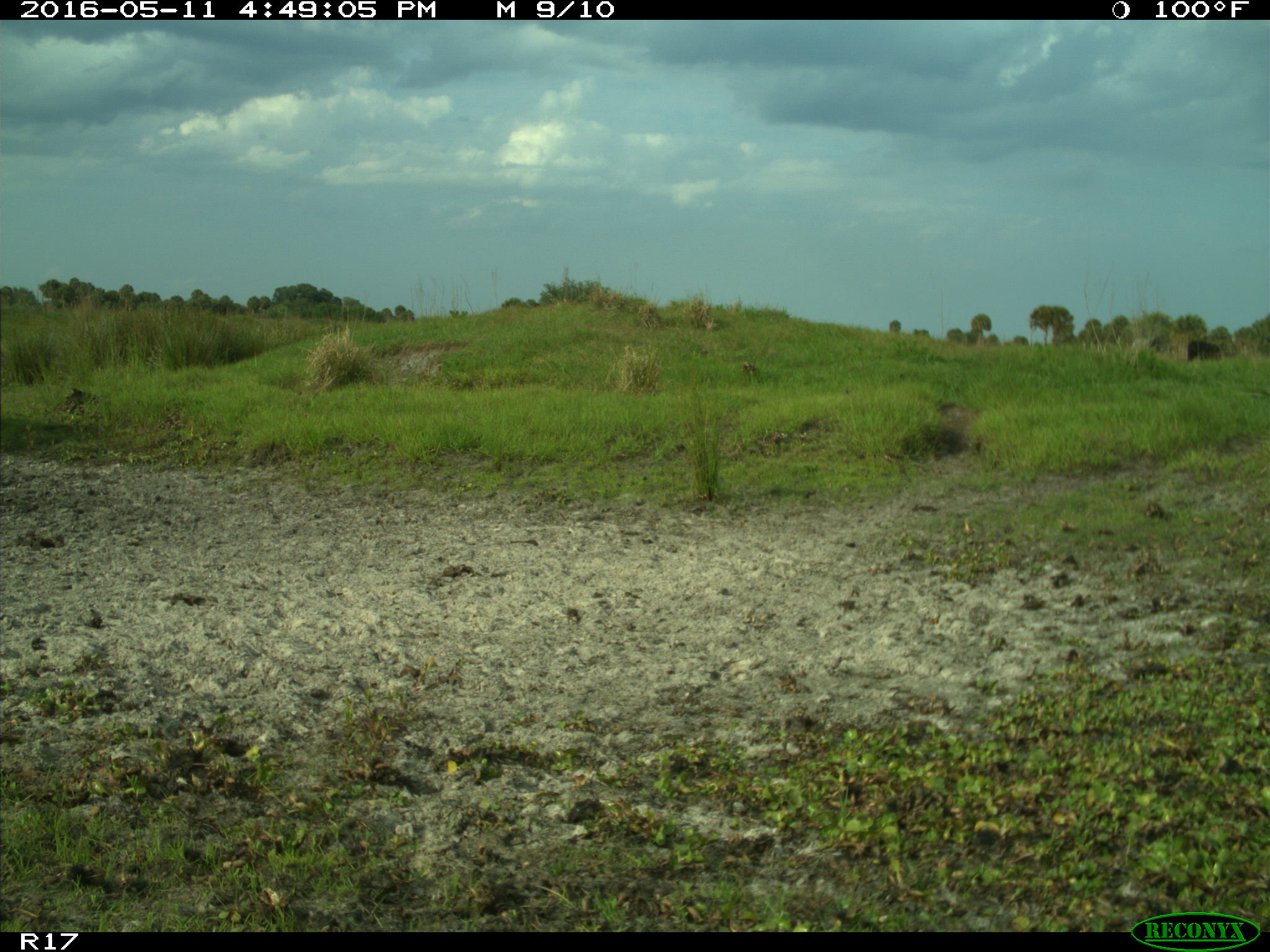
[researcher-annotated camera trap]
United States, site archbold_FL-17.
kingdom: Animalia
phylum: Chordata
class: Mammalia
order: Artiodactyla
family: Bovidae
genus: Bos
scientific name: Bos taurus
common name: domestic cow